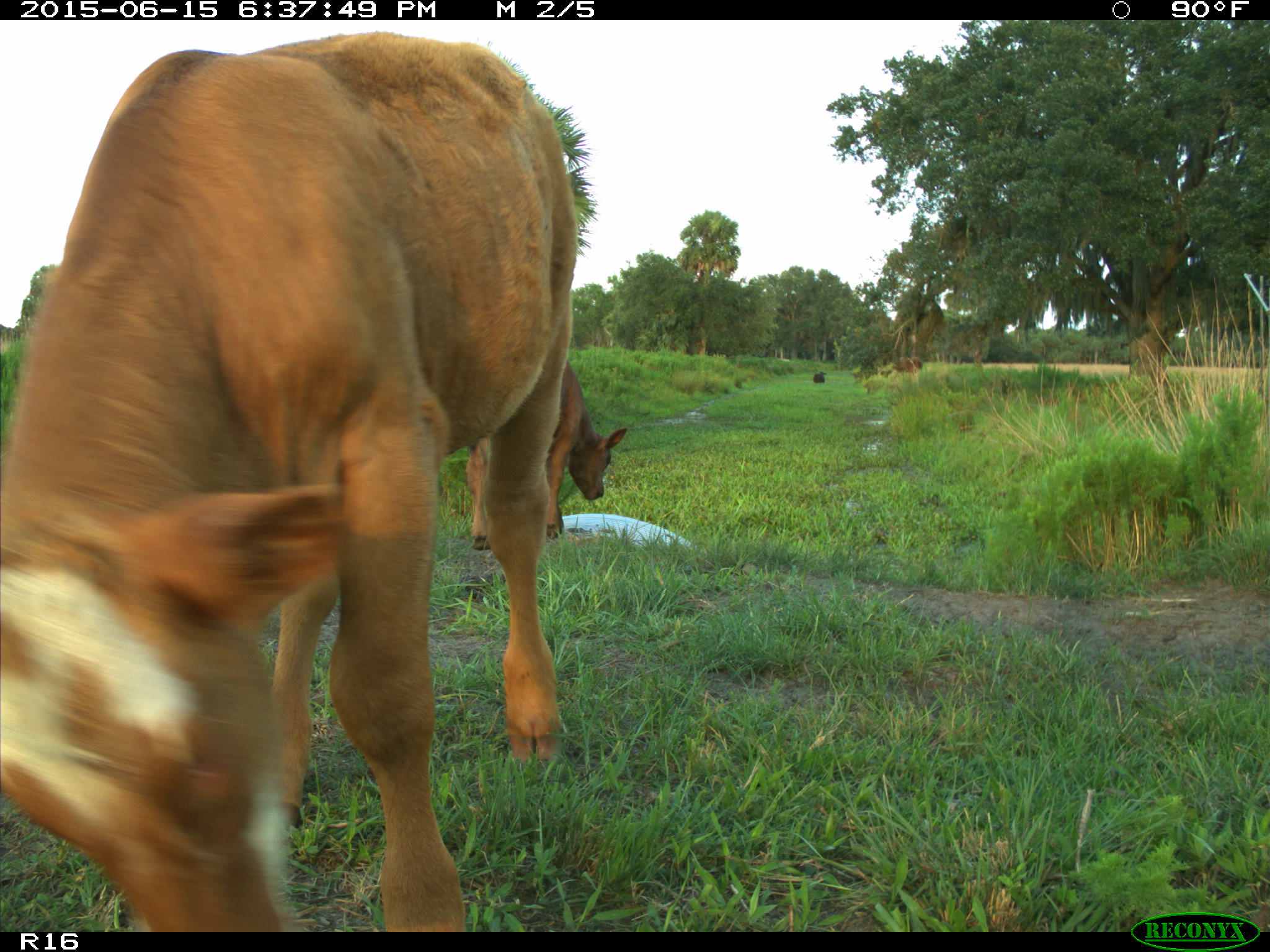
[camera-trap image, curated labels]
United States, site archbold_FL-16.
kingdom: Animalia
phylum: Chordata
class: Mammalia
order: Artiodactyla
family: Bovidae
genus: Bos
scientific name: Bos taurus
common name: domestic cow